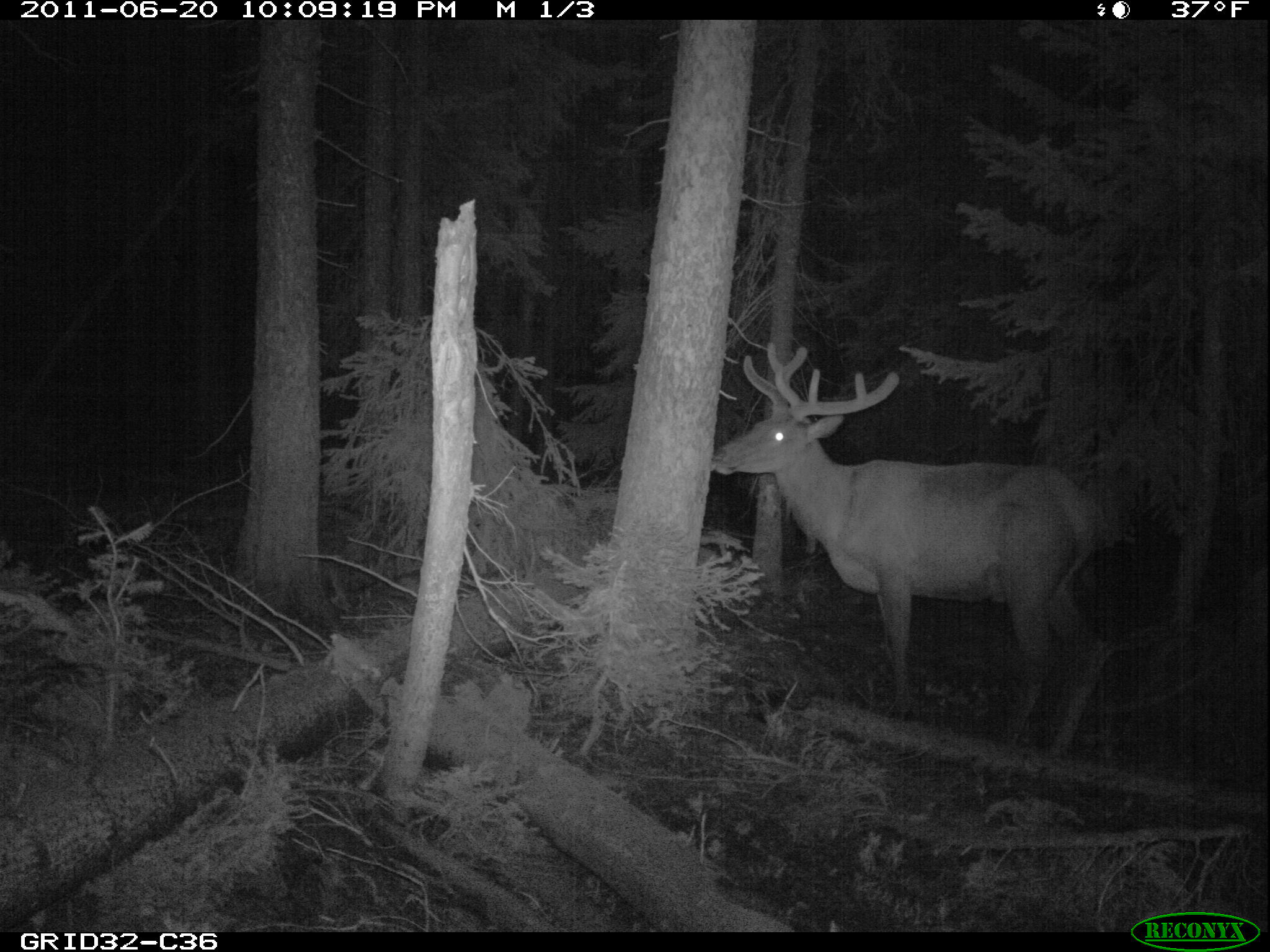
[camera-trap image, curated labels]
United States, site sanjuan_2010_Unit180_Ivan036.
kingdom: Animalia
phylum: Chordata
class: Mammalia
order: Artiodactyla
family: Cervidae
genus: Cervus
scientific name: Cervus elaphus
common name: red deer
Cervus elaphus (red deer).